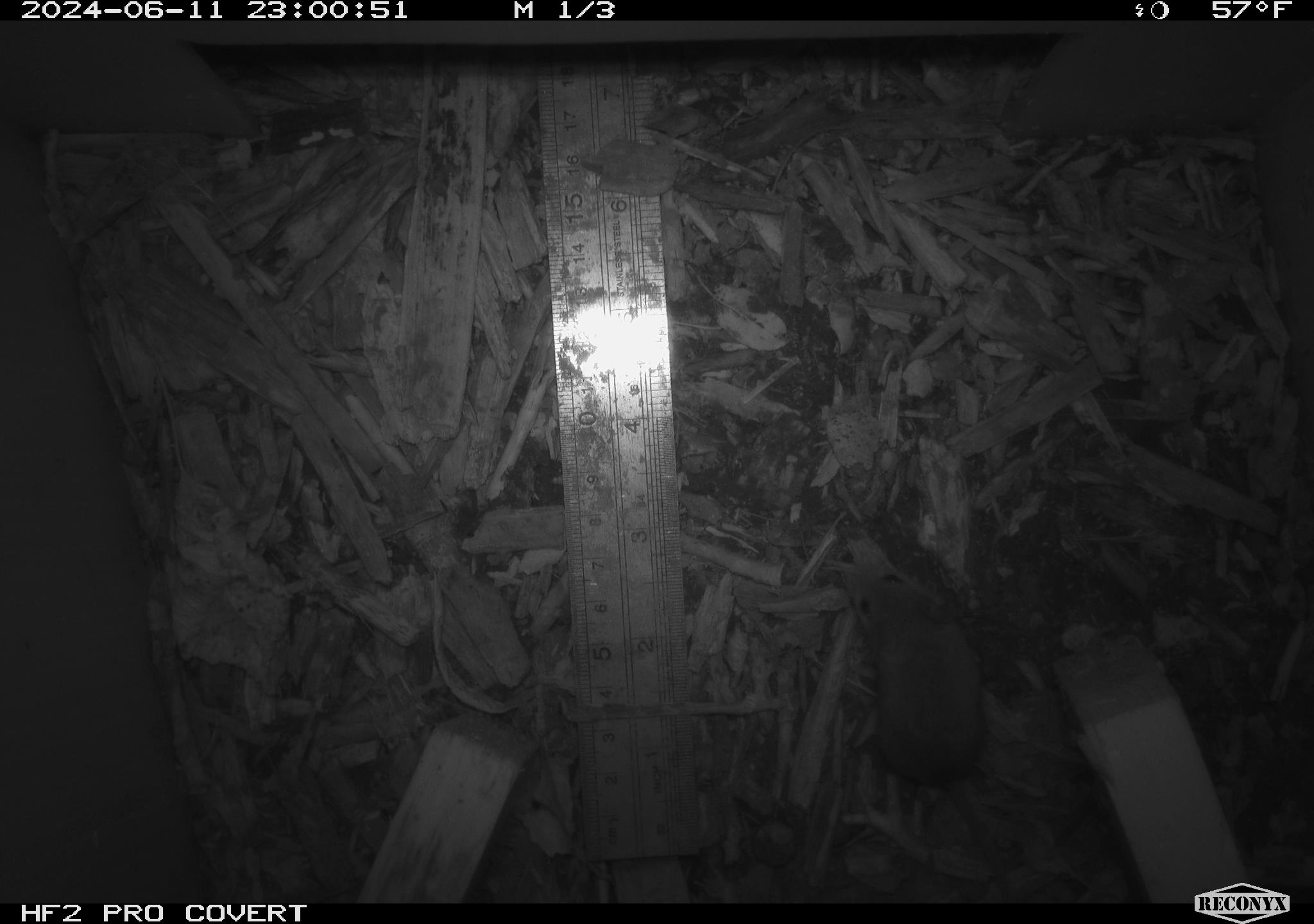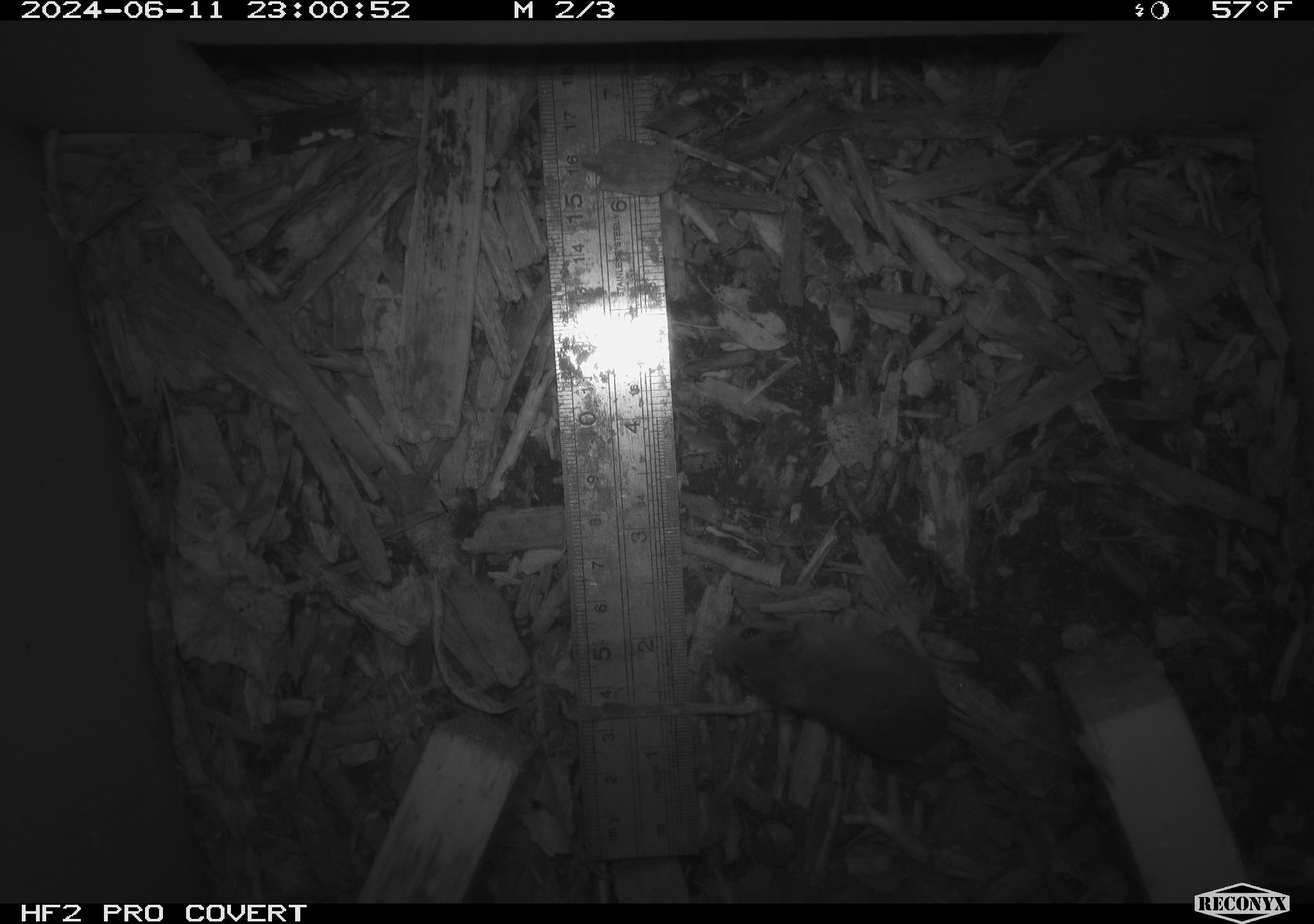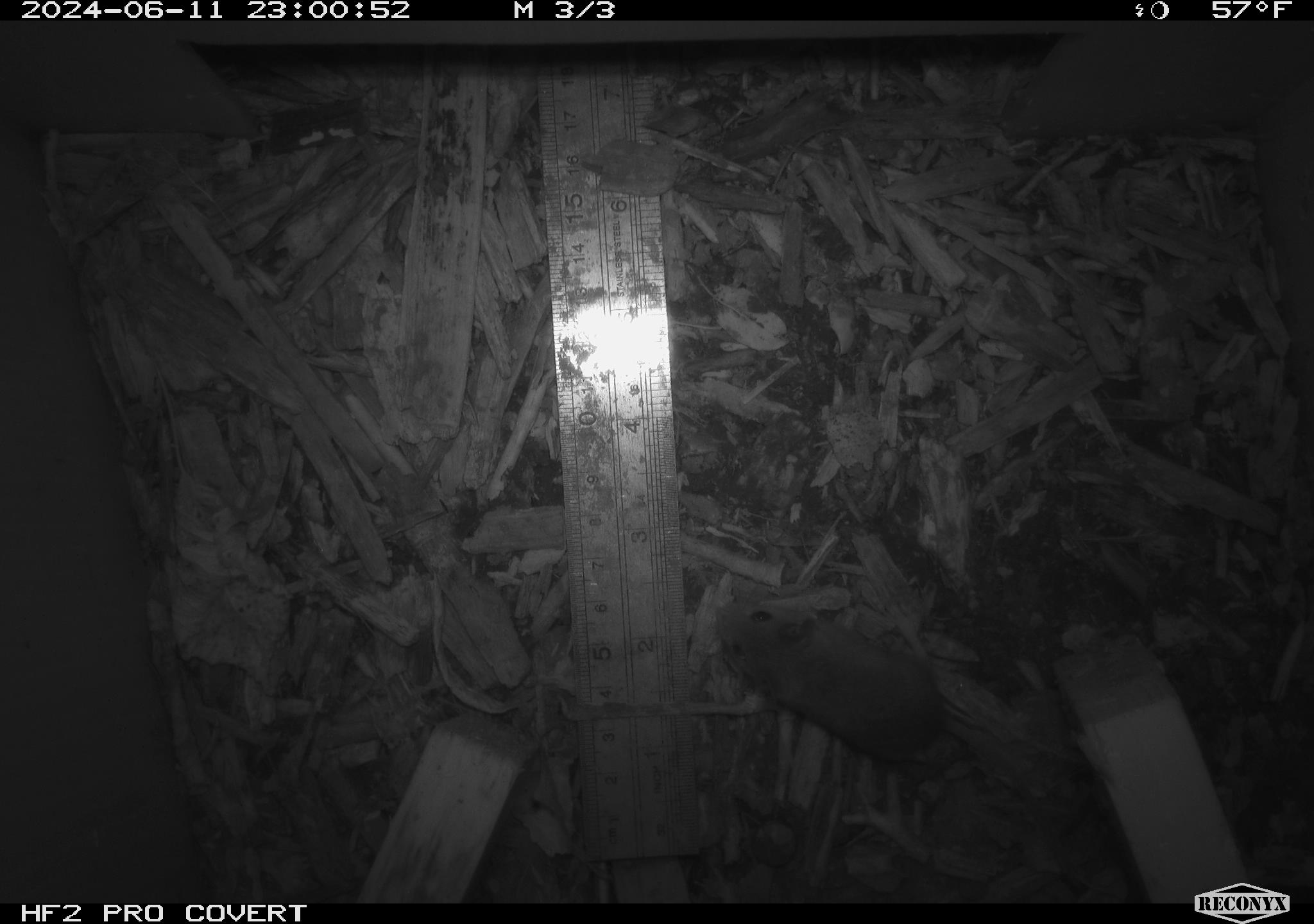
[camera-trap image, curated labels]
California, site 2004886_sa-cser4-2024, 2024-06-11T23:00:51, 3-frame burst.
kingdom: Animalia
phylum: Chordata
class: Mammalia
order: Eulipotyphla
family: Soricidae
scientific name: Soricidae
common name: shrews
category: soricidae family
Soricidae family (shrews) (Soricidae).